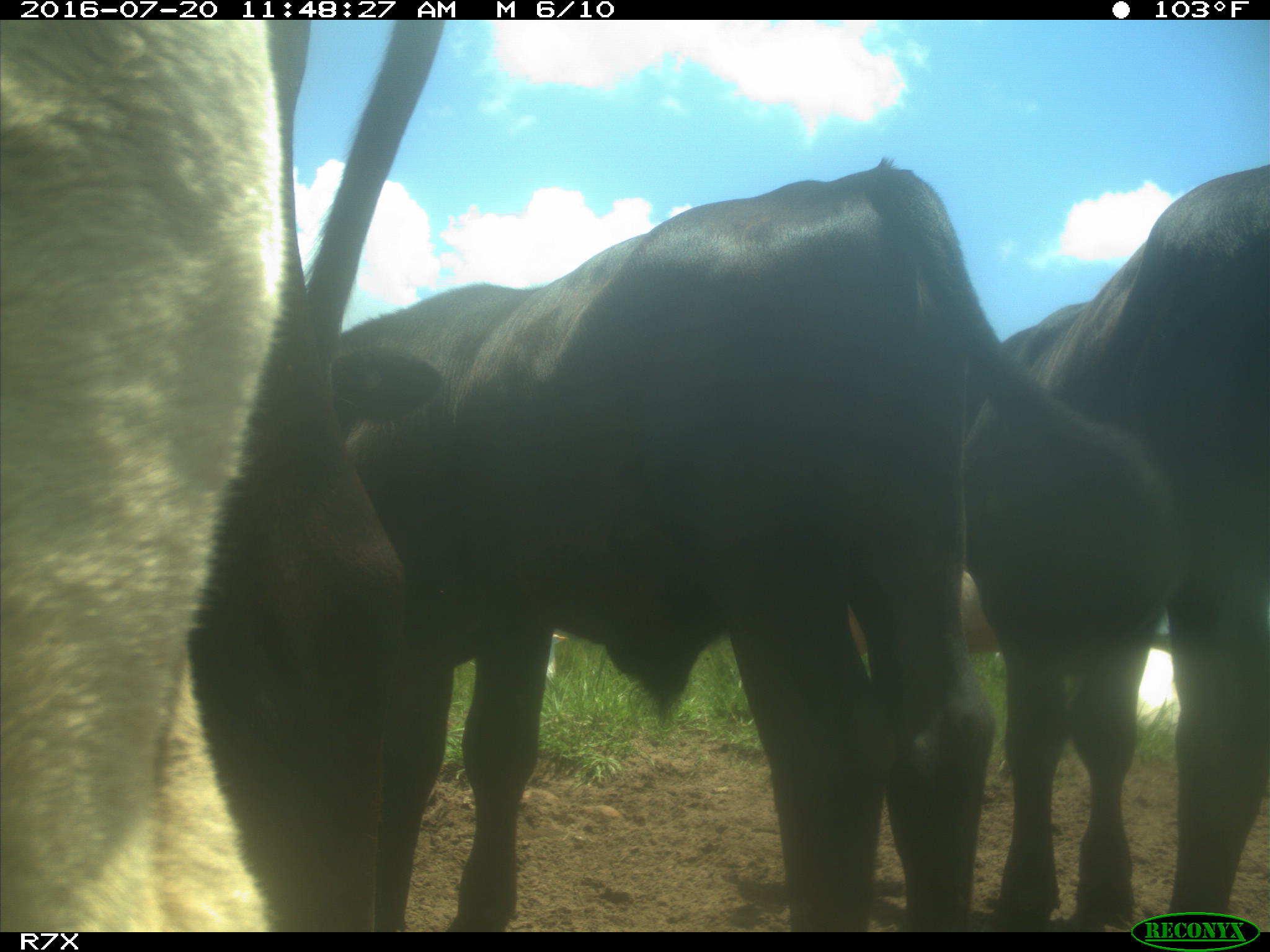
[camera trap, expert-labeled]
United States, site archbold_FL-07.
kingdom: Animalia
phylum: Chordata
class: Mammalia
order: Artiodactyla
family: Bovidae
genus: Bos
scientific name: Bos taurus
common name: domestic cow